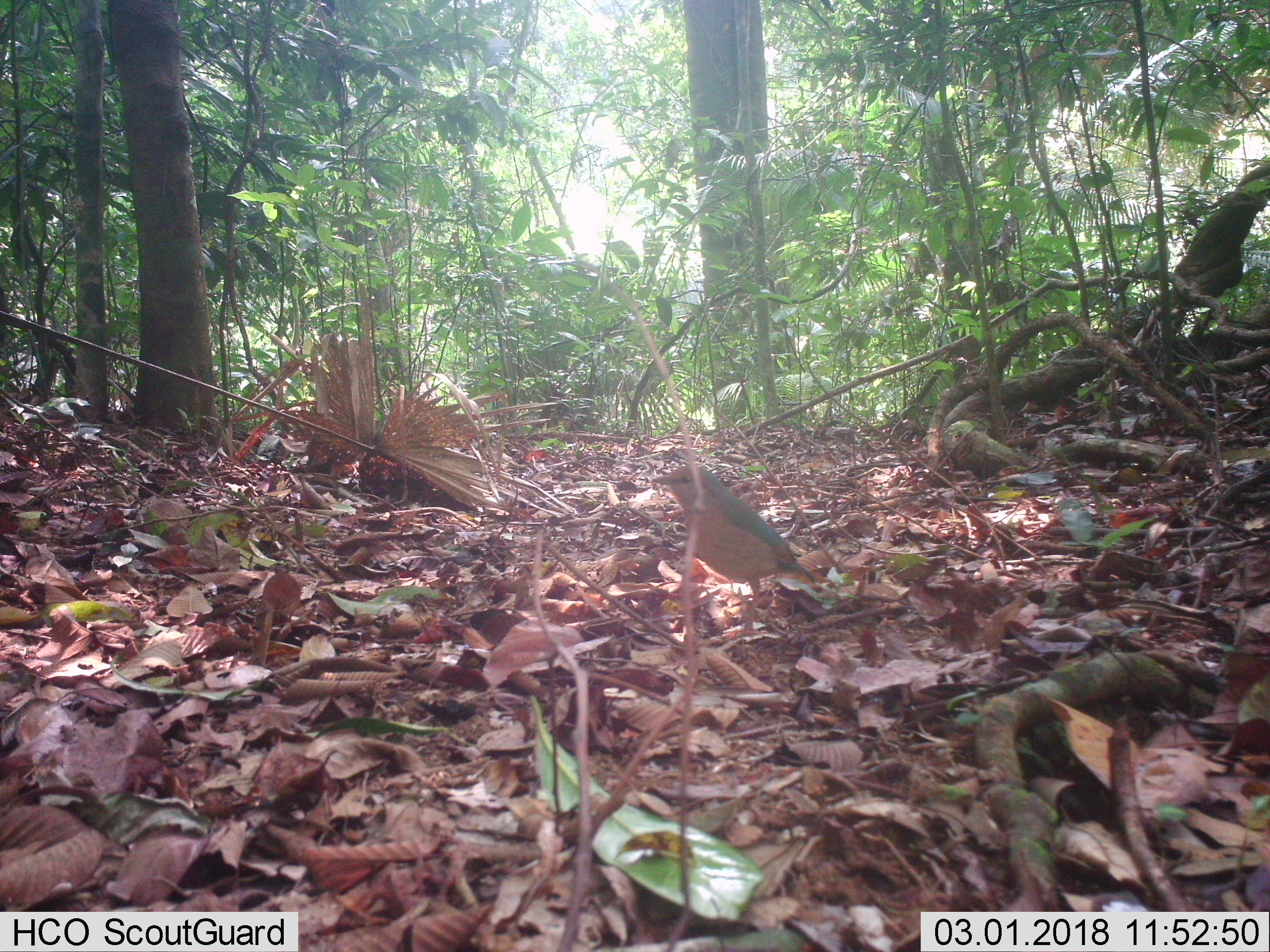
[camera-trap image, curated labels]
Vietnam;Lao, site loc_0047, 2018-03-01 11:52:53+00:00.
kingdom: Animalia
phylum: Chordata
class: Aves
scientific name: Aves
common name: bird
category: unidentified bird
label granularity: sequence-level